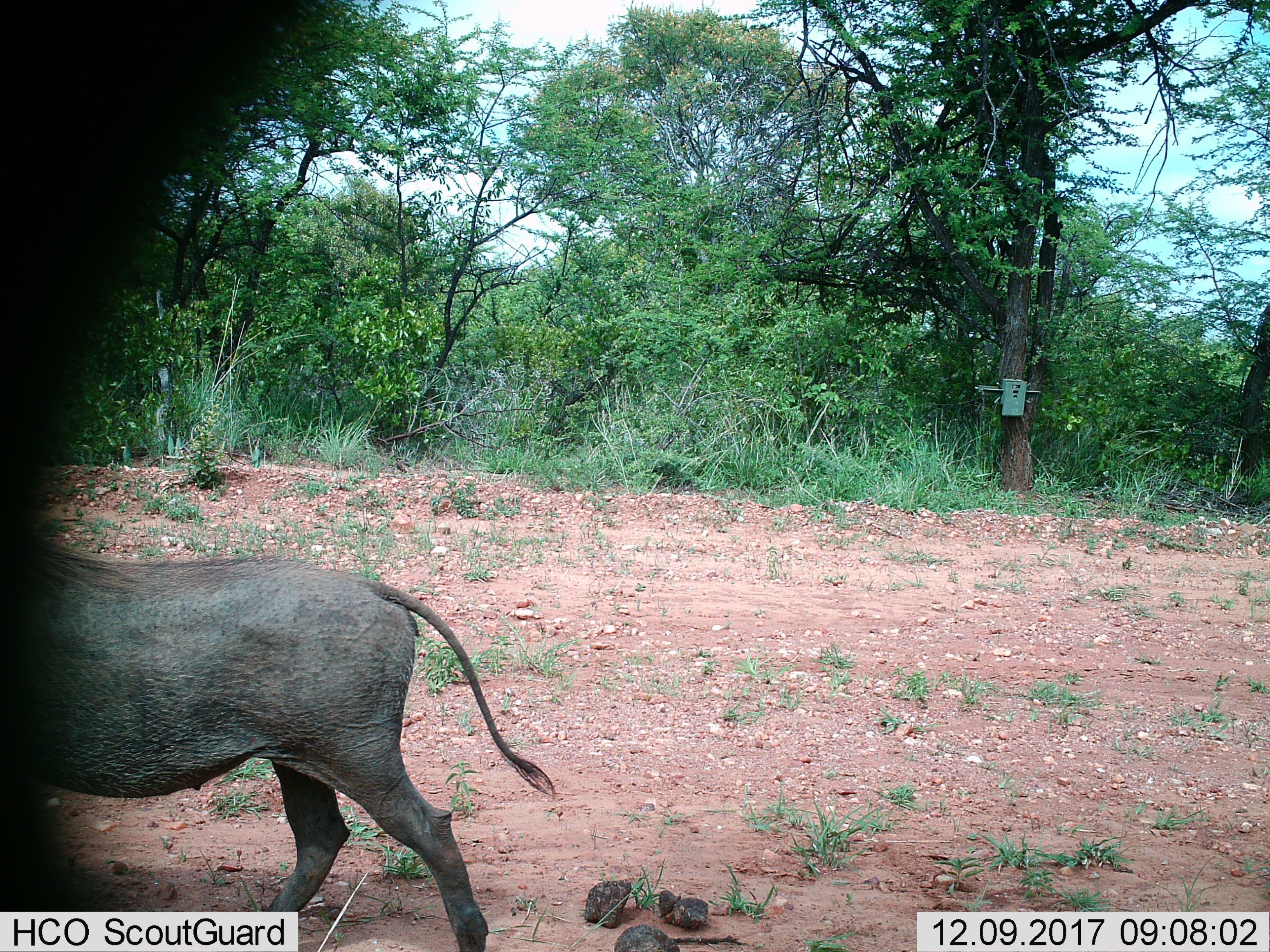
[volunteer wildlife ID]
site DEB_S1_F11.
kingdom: Animalia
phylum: Chordata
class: Mammalia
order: Artiodactyla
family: Suidae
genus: Phacochoerus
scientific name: Phacochoerus africanus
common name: warthog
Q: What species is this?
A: Warthog (Phacochoerus africanus).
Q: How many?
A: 1.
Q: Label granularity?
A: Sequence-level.